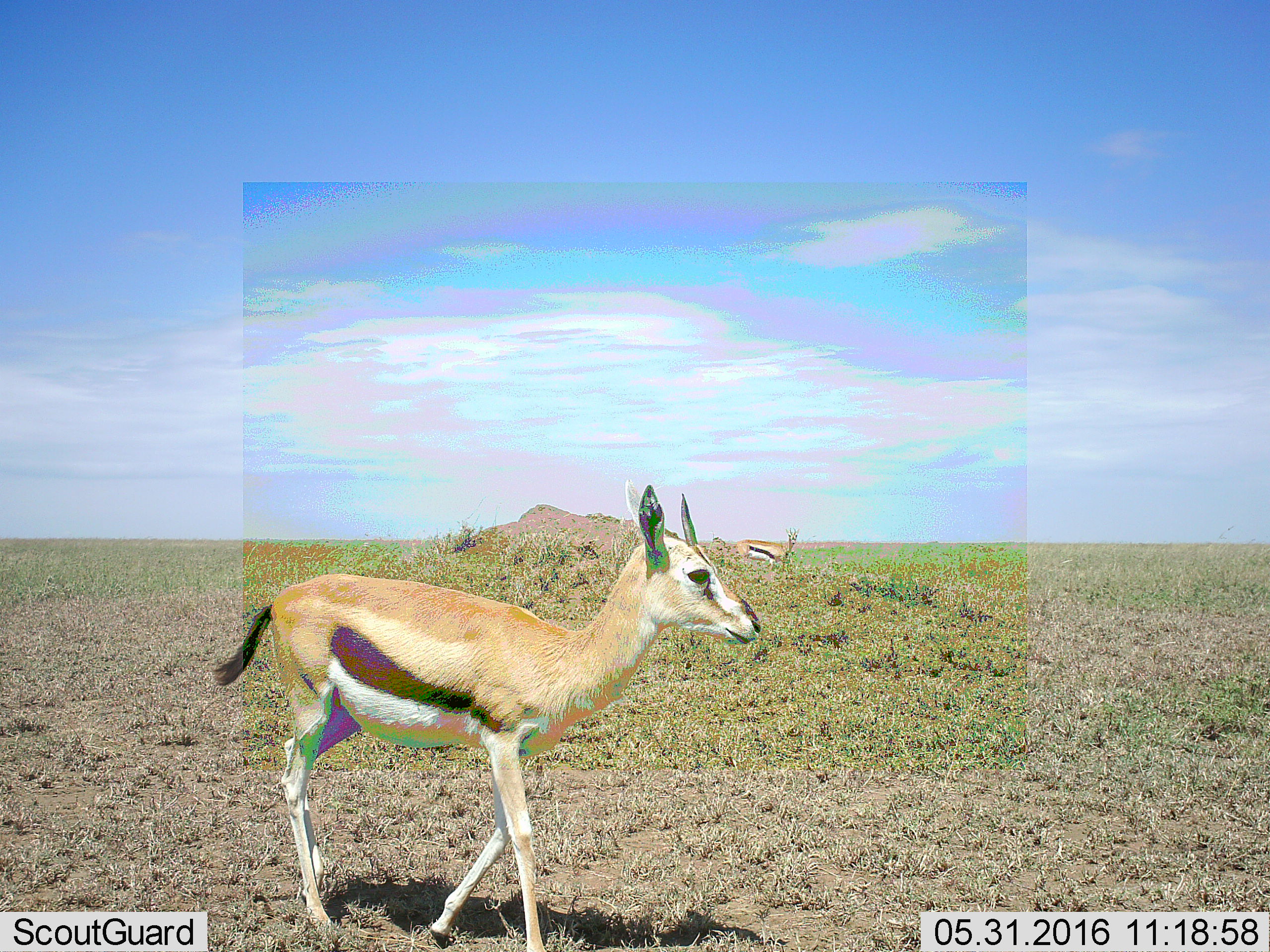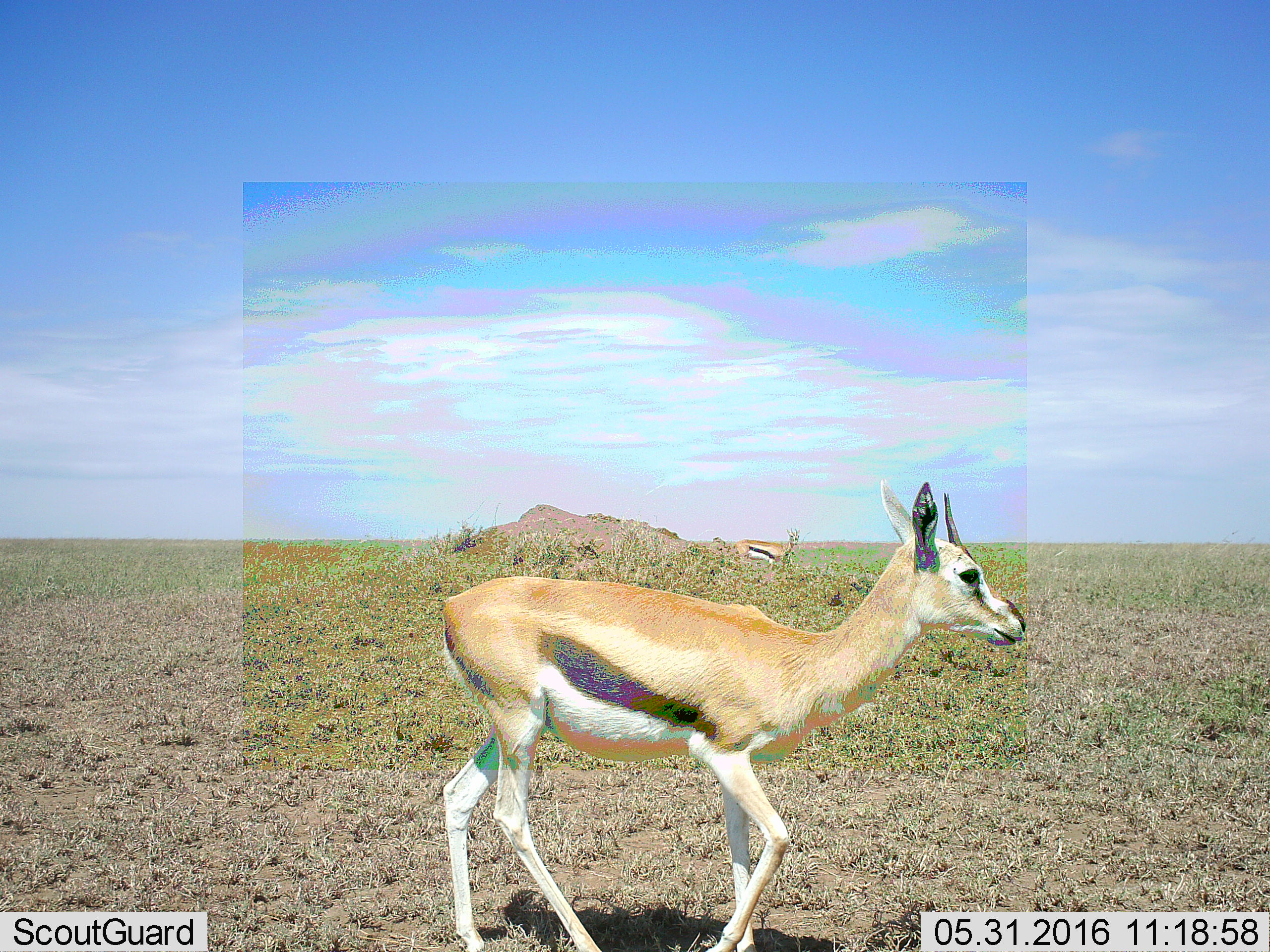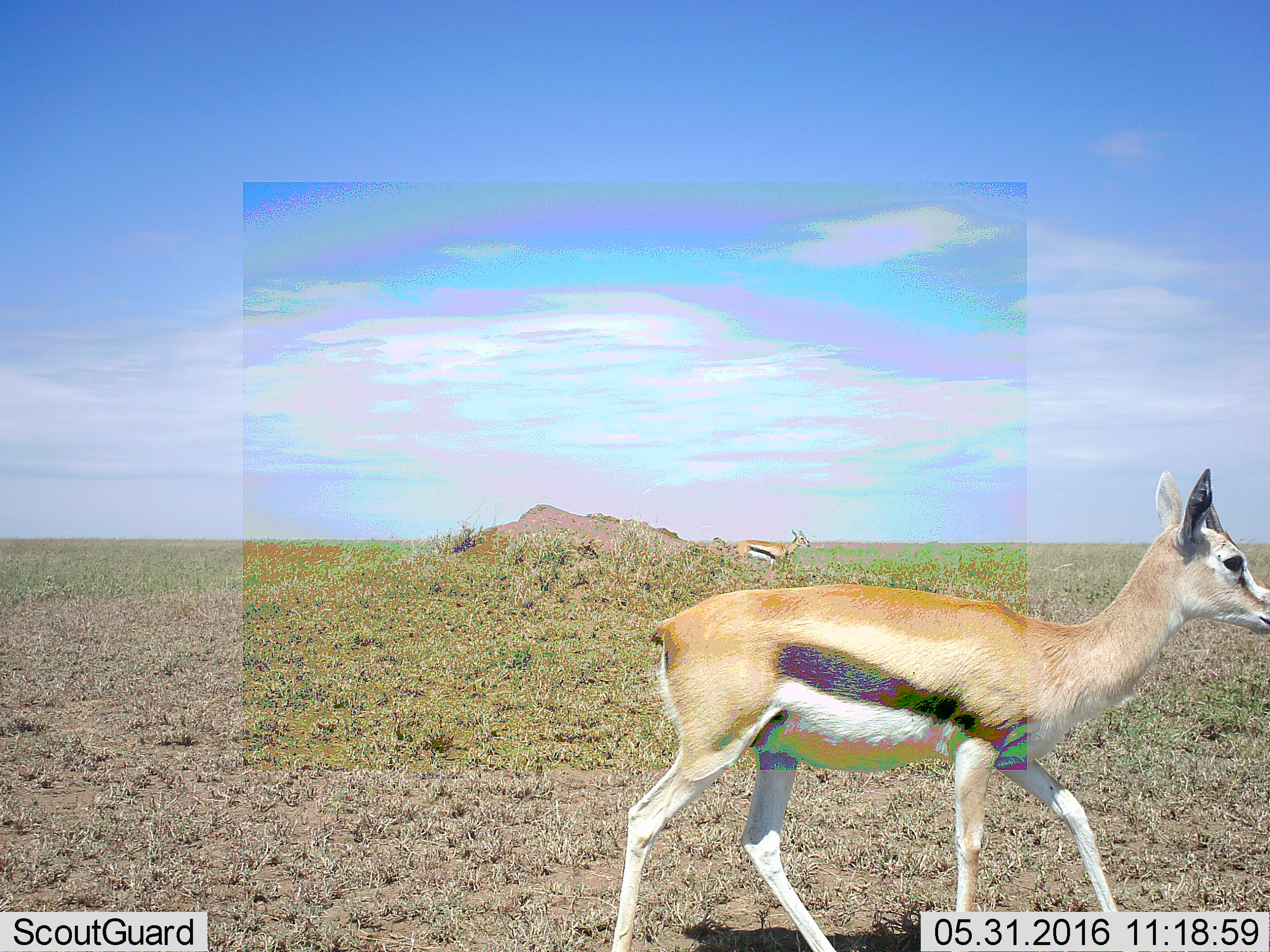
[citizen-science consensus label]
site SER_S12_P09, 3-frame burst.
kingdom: Animalia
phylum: Chordata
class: Mammalia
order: Artiodactyla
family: Bovidae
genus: Eudorcas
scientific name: Eudorcas thomsonii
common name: thomson's gazelle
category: gazellethomsons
Gazellethomsons (thomson's gazelle) (Eudorcas thomsonii), count 2. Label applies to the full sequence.